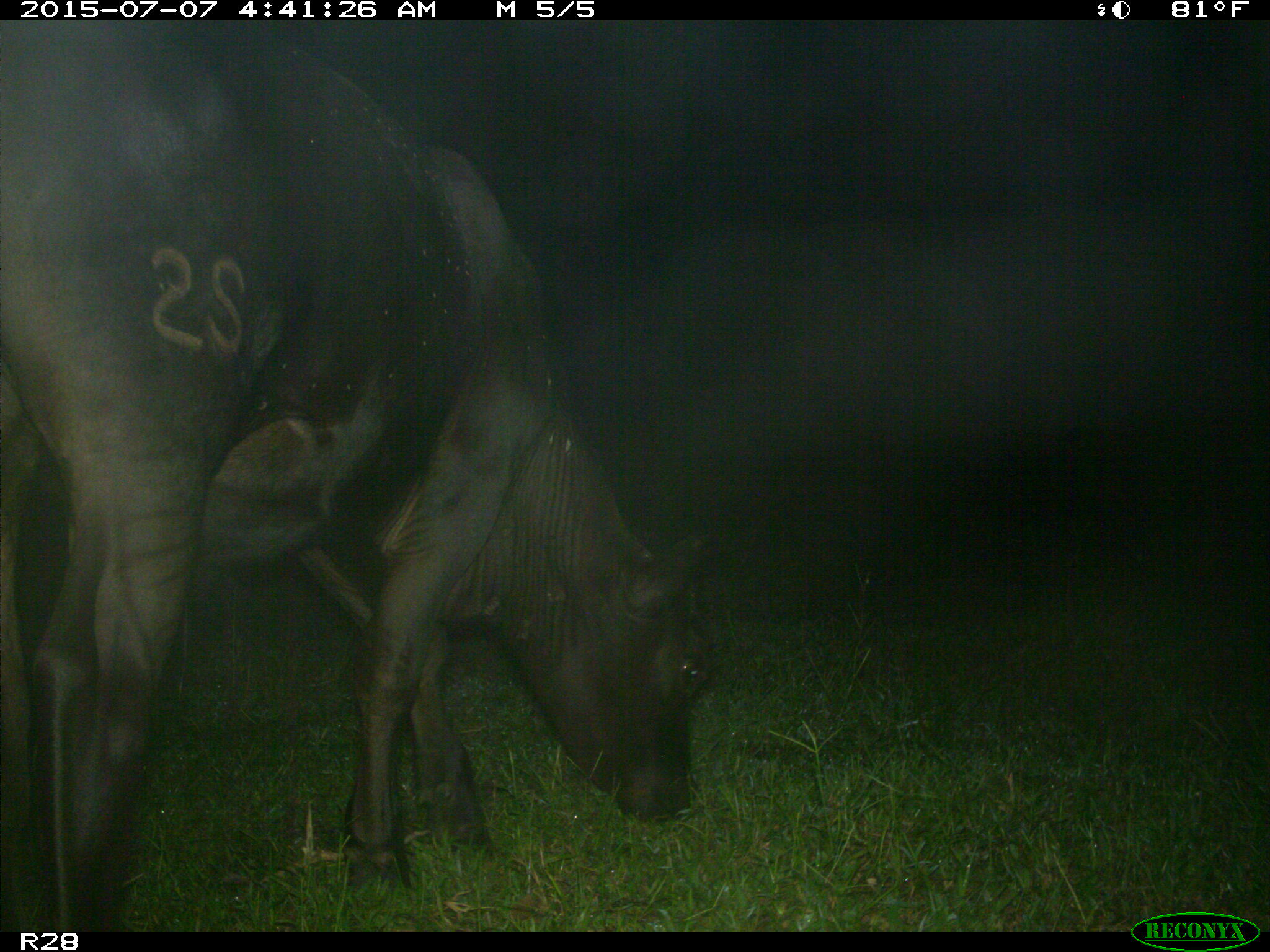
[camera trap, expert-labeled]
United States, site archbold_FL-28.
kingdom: Animalia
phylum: Chordata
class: Mammalia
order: Artiodactyla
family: Bovidae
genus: Bos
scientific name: Bos taurus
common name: domestic cow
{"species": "Bos taurus (domestic cow)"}